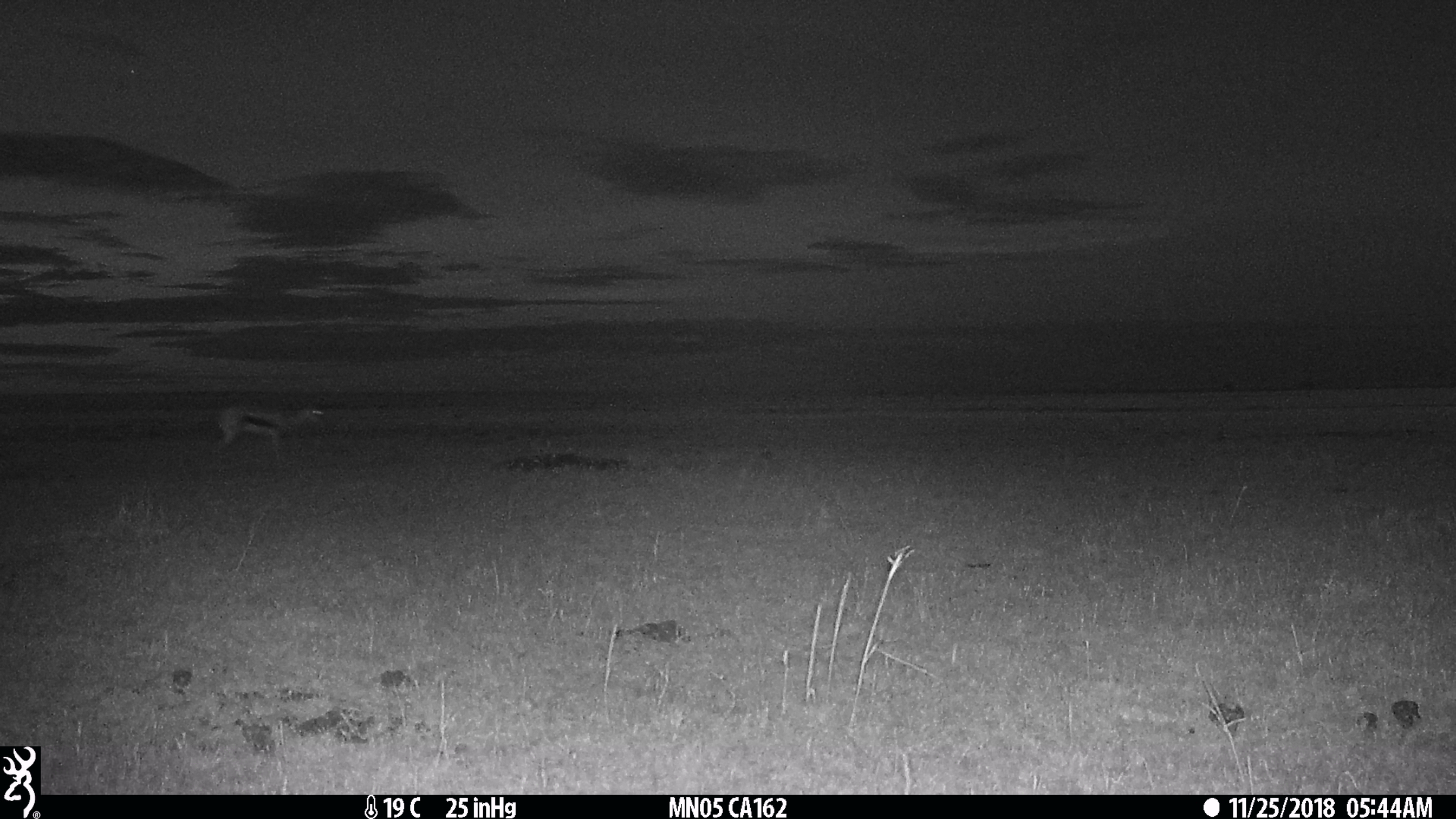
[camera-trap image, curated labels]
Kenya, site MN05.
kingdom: Animalia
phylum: Chordata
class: Mammalia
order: Artiodactyla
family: Bovidae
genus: Eudorcas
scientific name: Eudorcas thomsonii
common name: thomon's gazelle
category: gazelle thomsons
Gazelle thomsons (thomon's gazelle) (Eudorcas thomsonii).